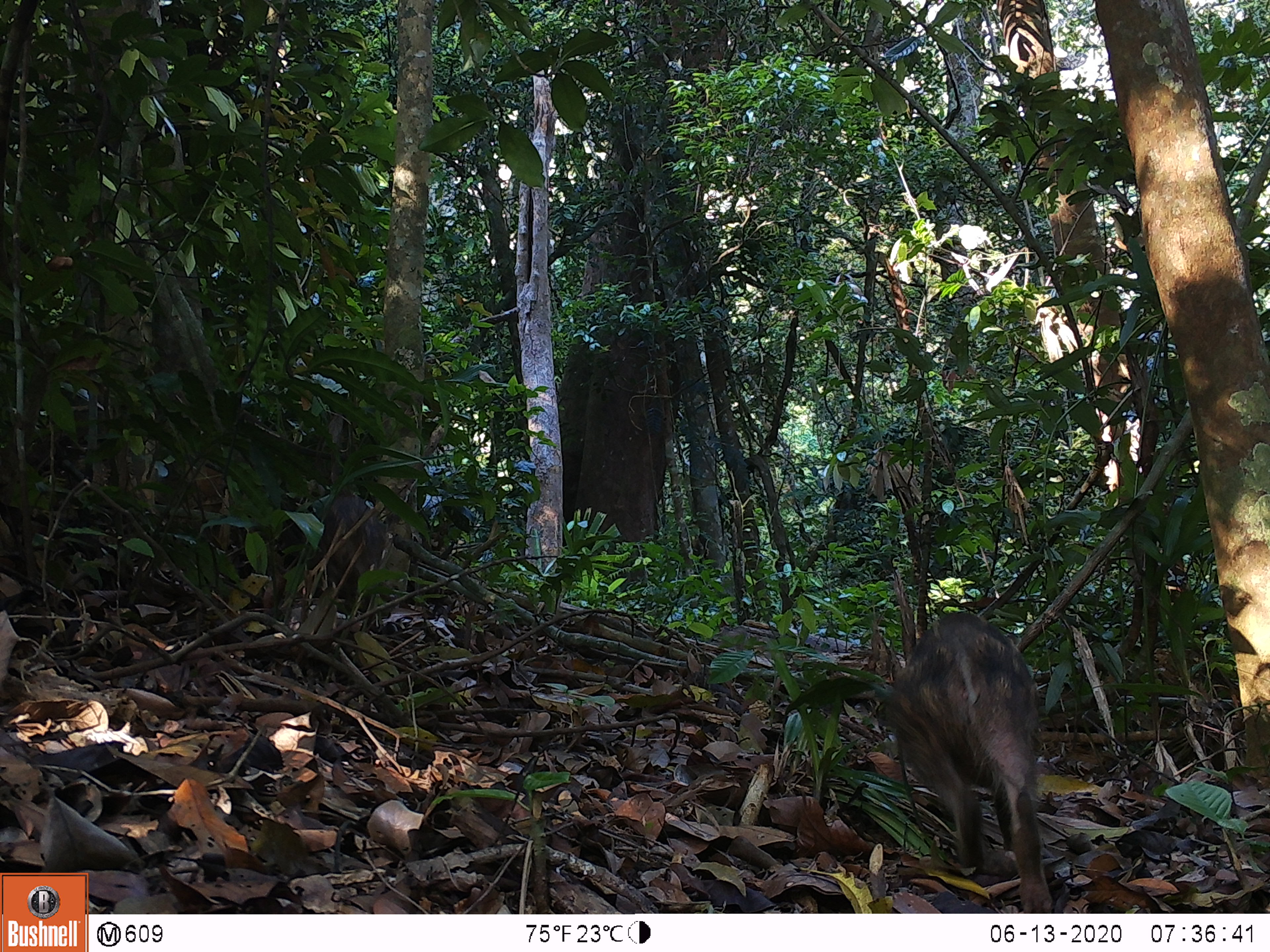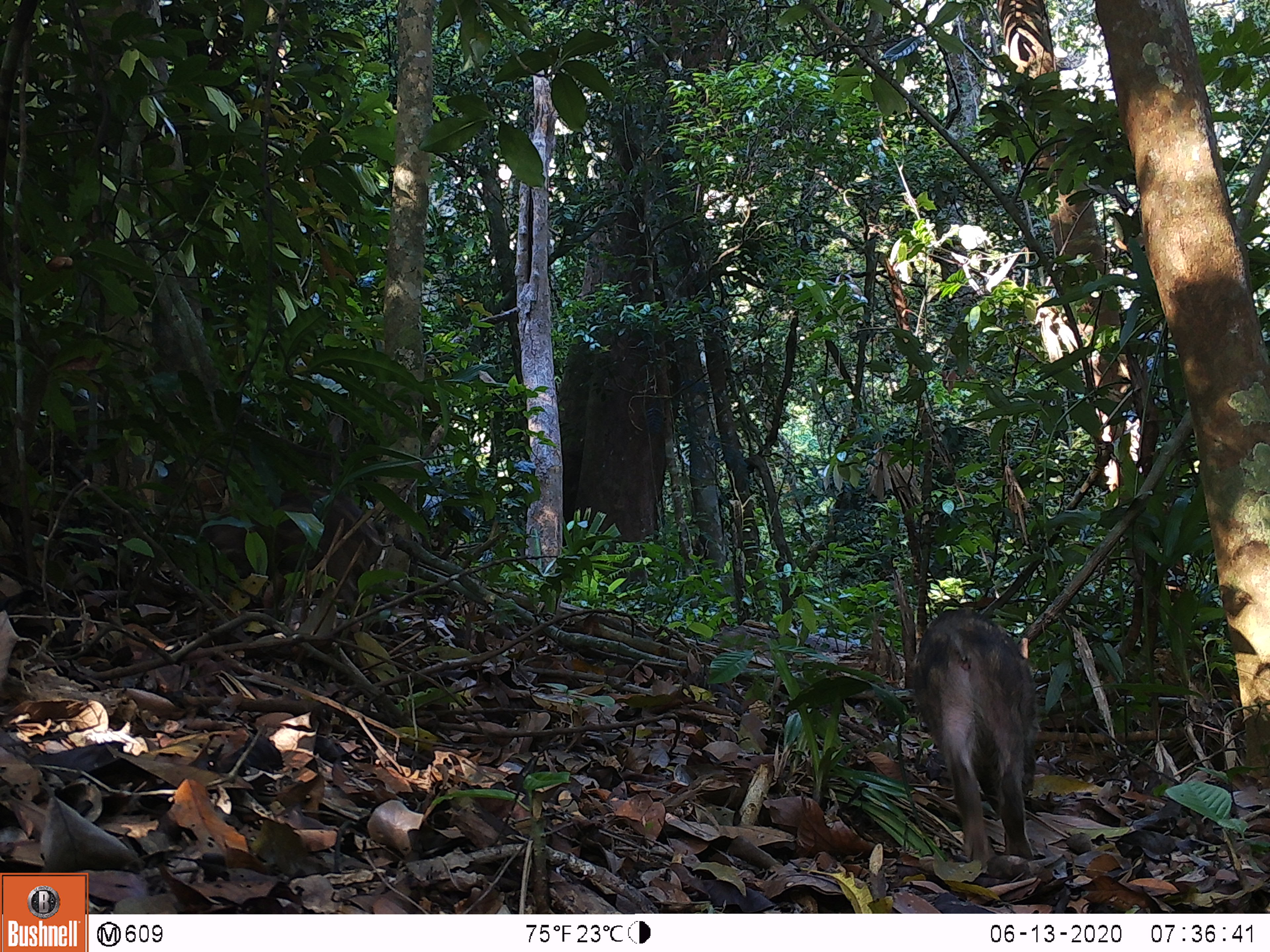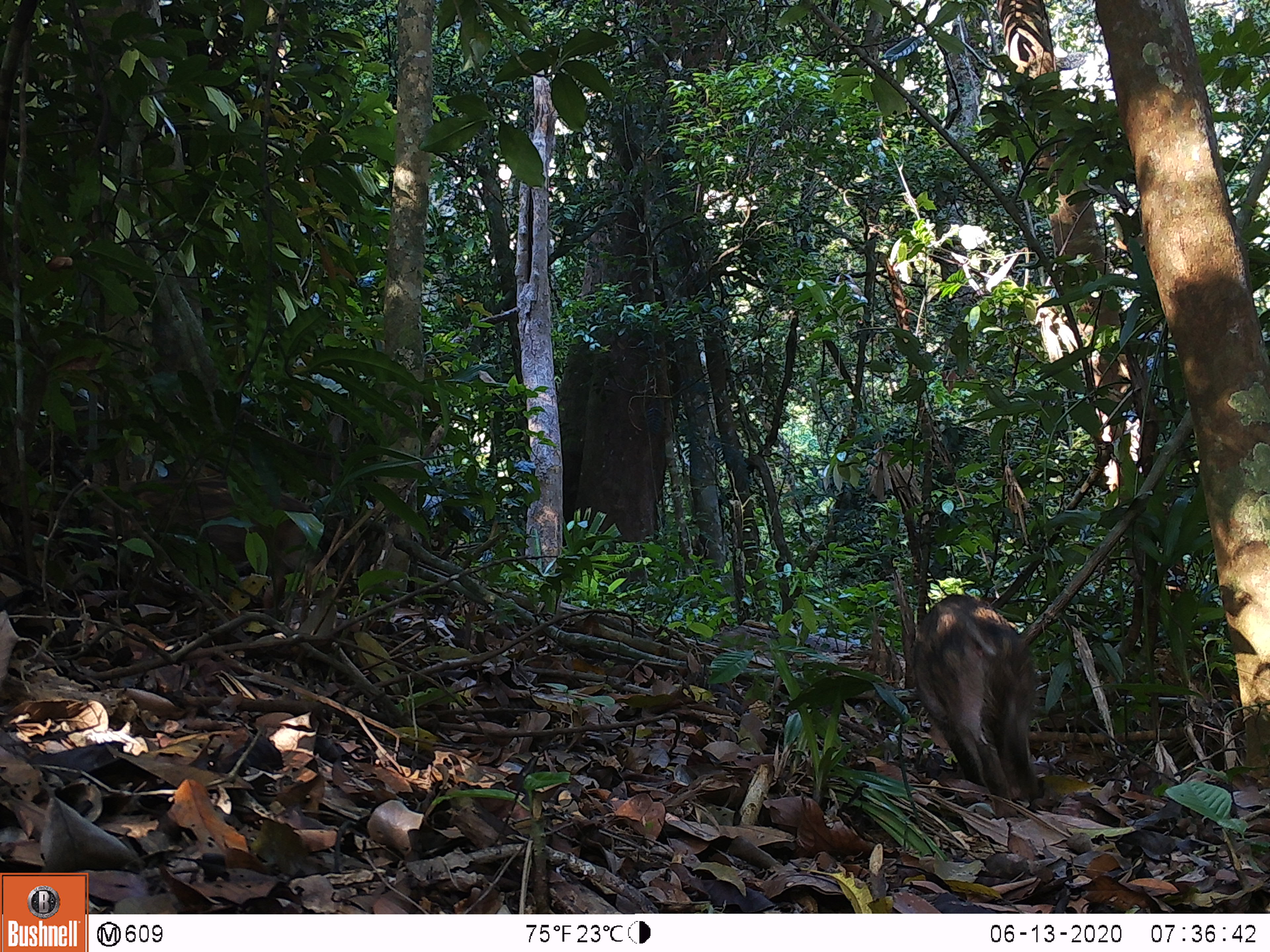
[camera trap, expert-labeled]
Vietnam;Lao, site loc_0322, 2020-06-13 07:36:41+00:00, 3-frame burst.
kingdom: Animalia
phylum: Chordata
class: Mammalia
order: Artiodactyla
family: Suidae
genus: Sus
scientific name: Sus scrofa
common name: eurasian wild pig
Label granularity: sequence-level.